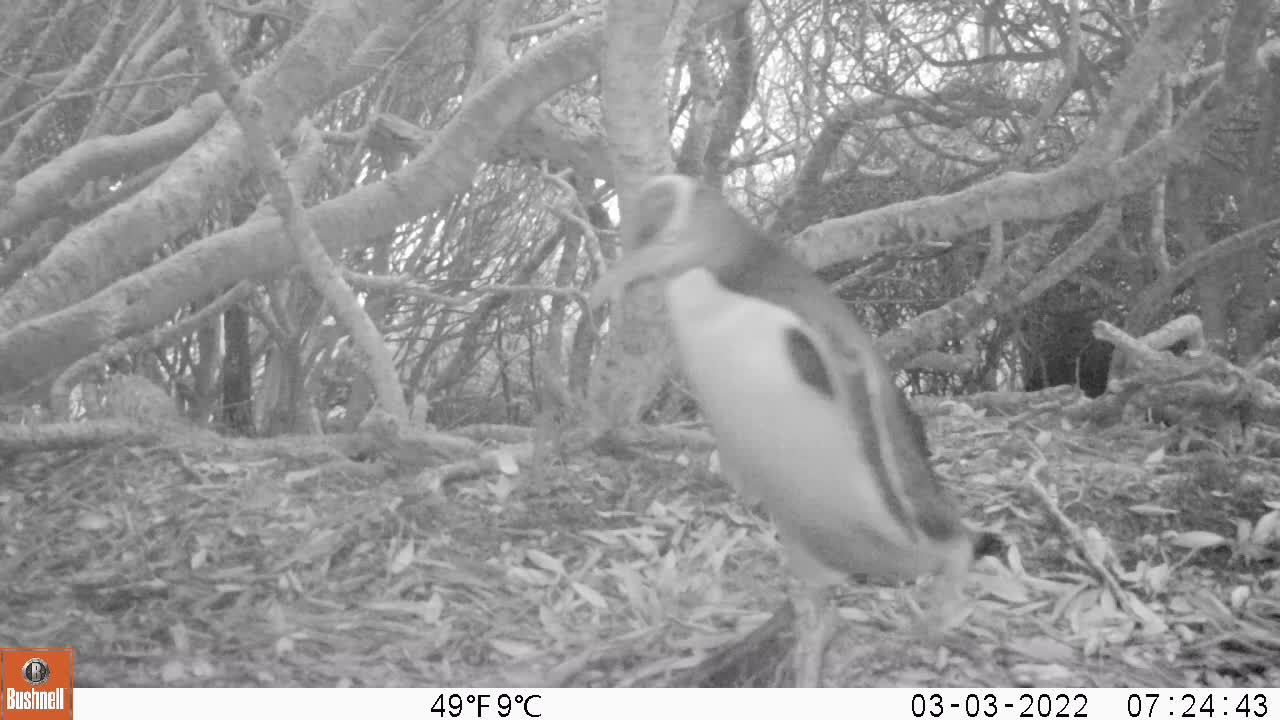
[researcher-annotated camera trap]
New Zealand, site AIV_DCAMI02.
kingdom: Animalia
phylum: Chordata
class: Aves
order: Sphenisciformes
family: Spheniscidae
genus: Megadyptes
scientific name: Megadyptes antipodes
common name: yellow-eyed penguin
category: yellow eyed penguin